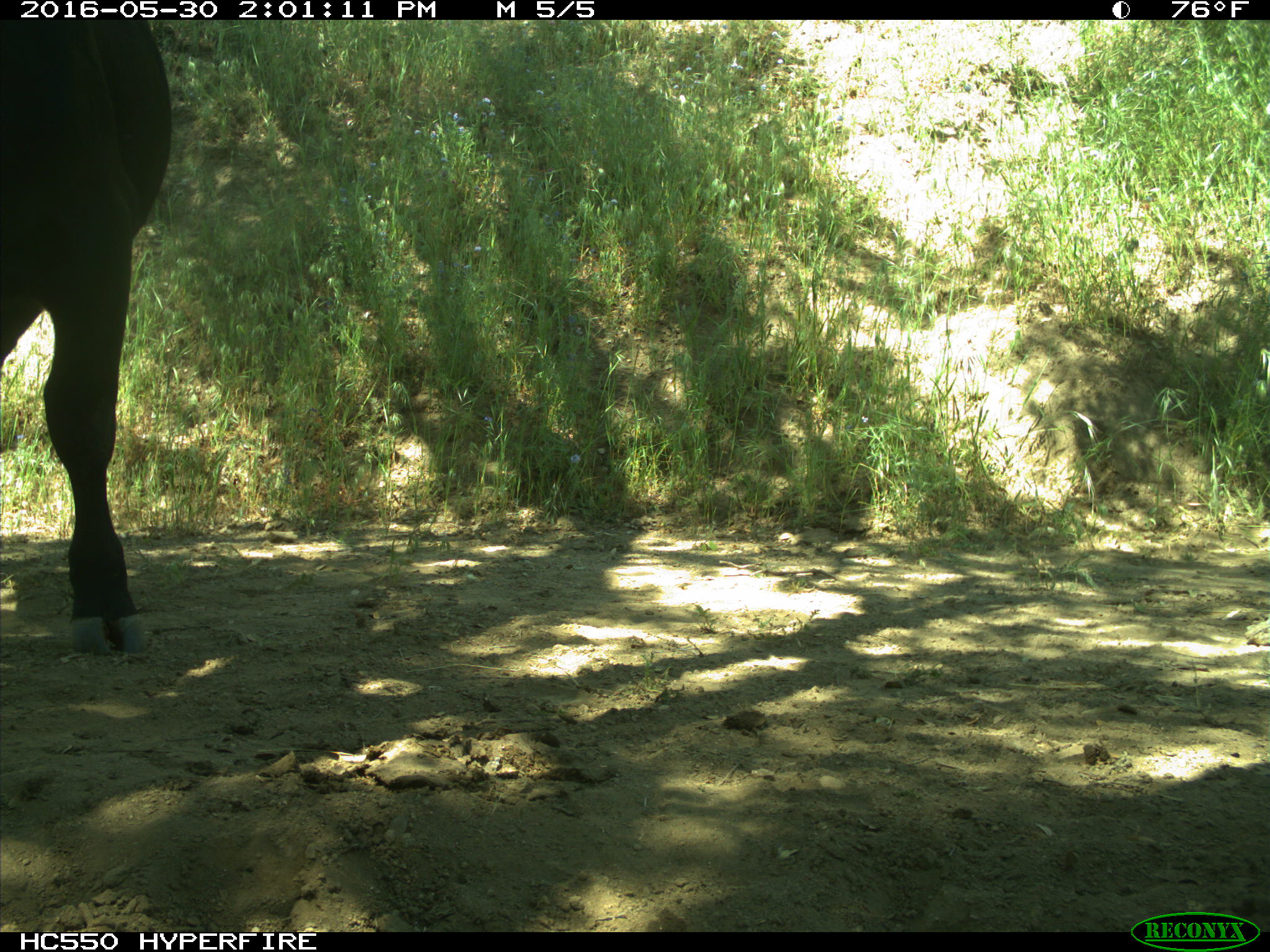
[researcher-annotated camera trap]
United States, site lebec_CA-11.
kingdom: Animalia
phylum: Chordata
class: Mammalia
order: Artiodactyla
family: Bovidae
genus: Bos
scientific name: Bos taurus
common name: domestic cow